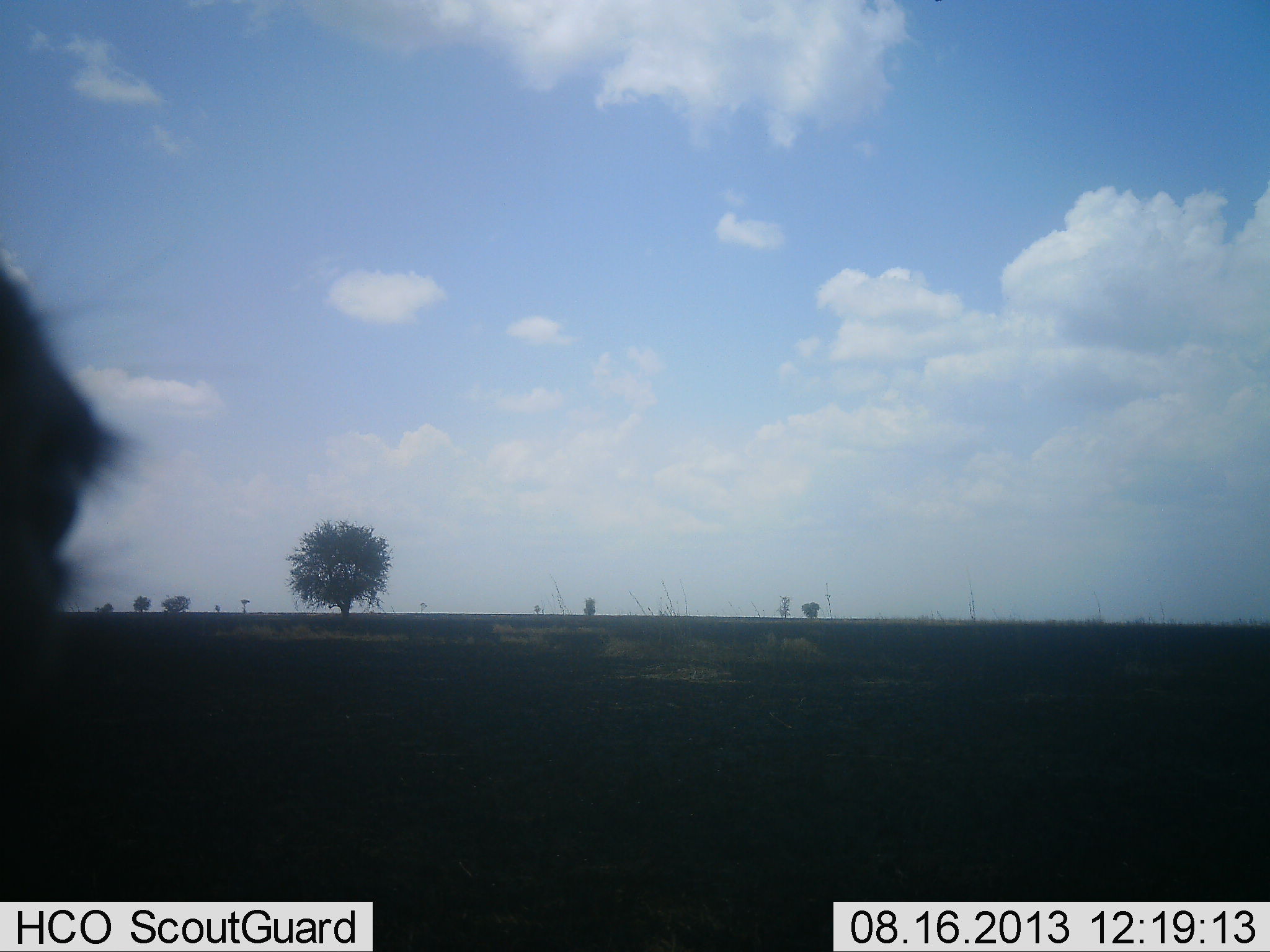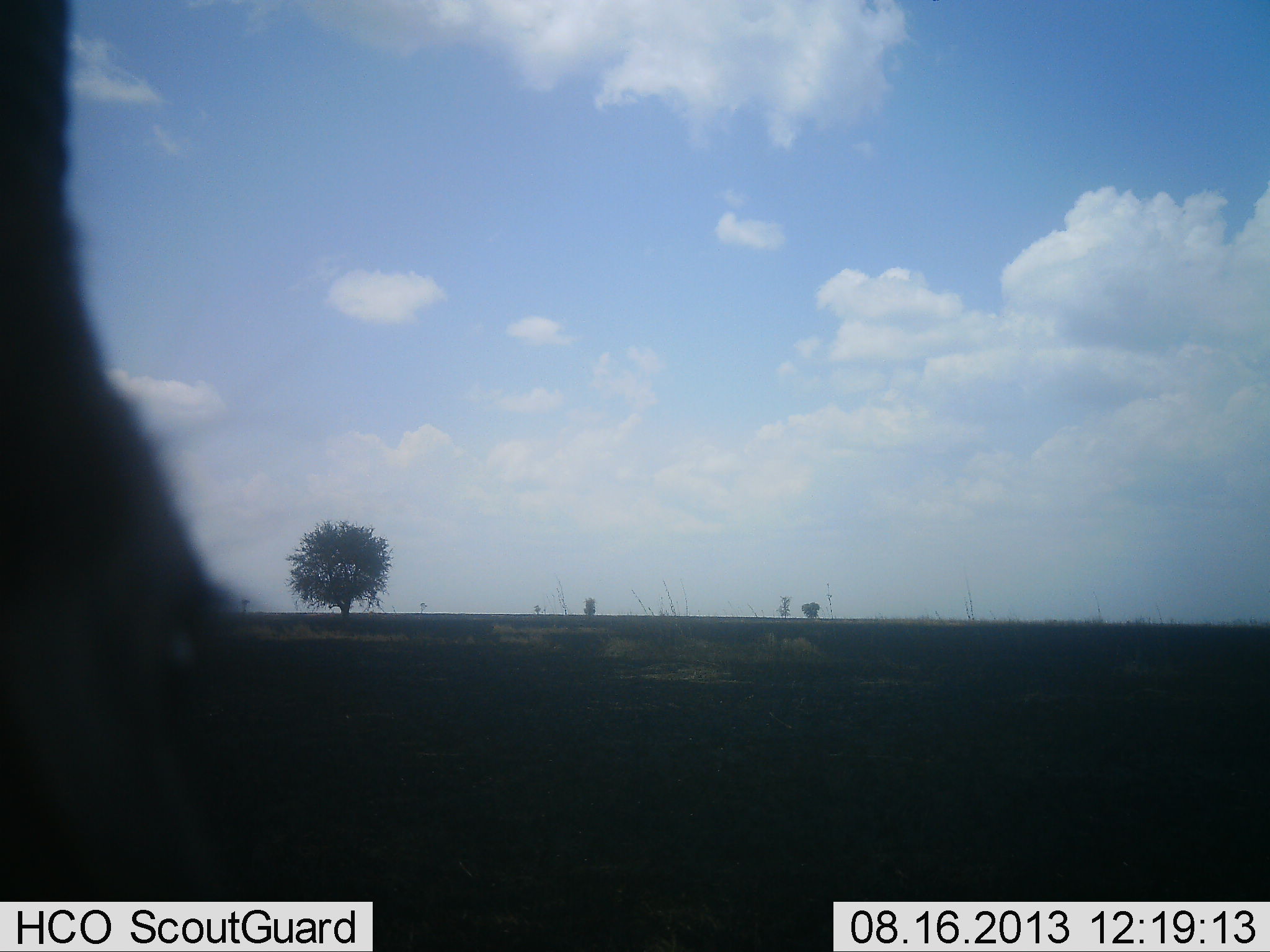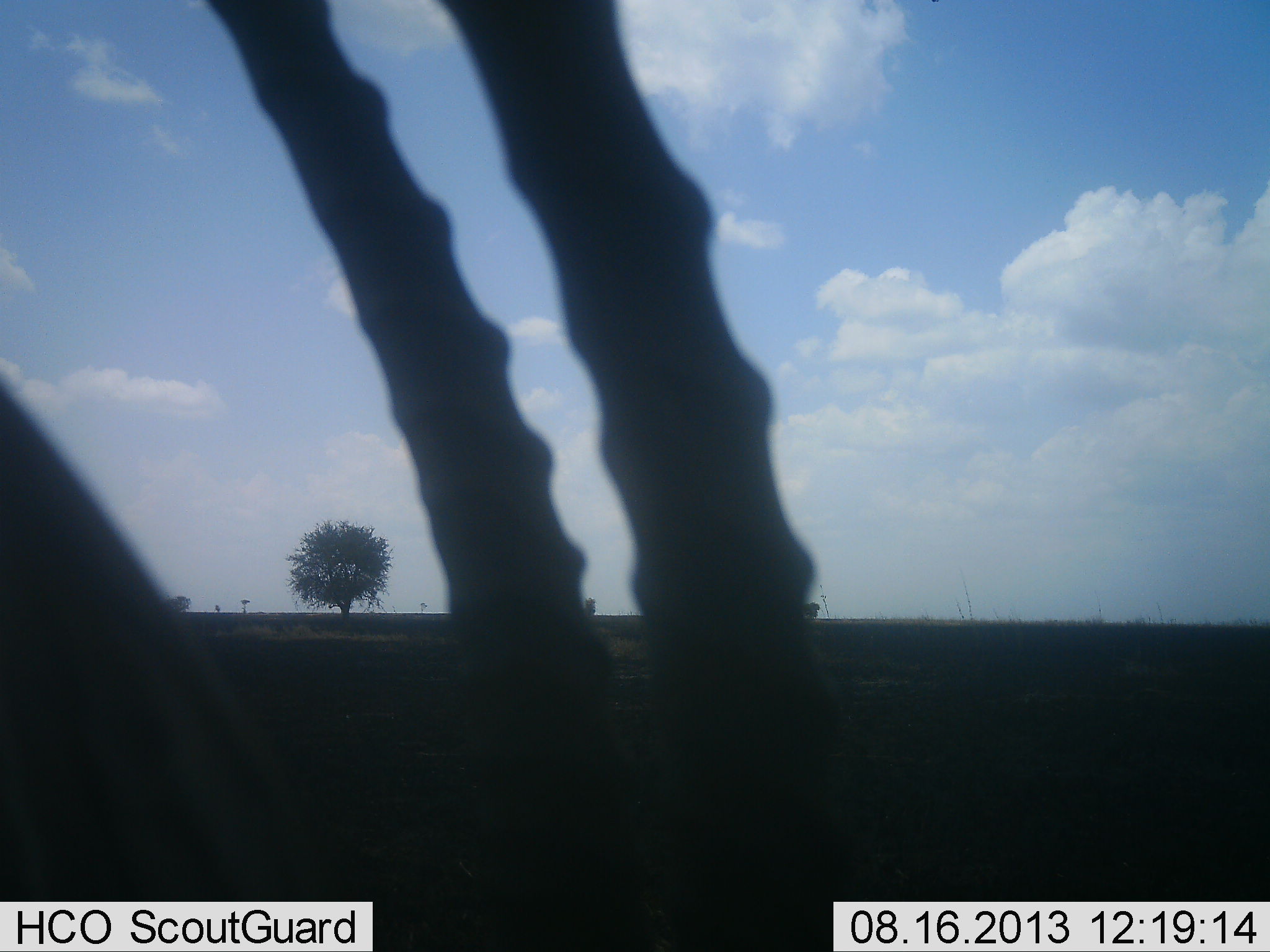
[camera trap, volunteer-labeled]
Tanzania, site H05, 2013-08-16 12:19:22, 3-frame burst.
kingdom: Animalia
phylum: Chordata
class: Mammalia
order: Artiodactyla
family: Bovidae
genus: Eudorcas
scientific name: Eudorcas thomsonii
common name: thomson's gazelle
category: gazellethomsons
Gazellethomsons (thomson's gazelle) (Eudorcas thomsonii), count 1. Behavior (volunteer vote fractions): standing 38%, resting 0%, moving 44%, interacting 0%. Young present (vote fraction): 0%. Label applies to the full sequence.